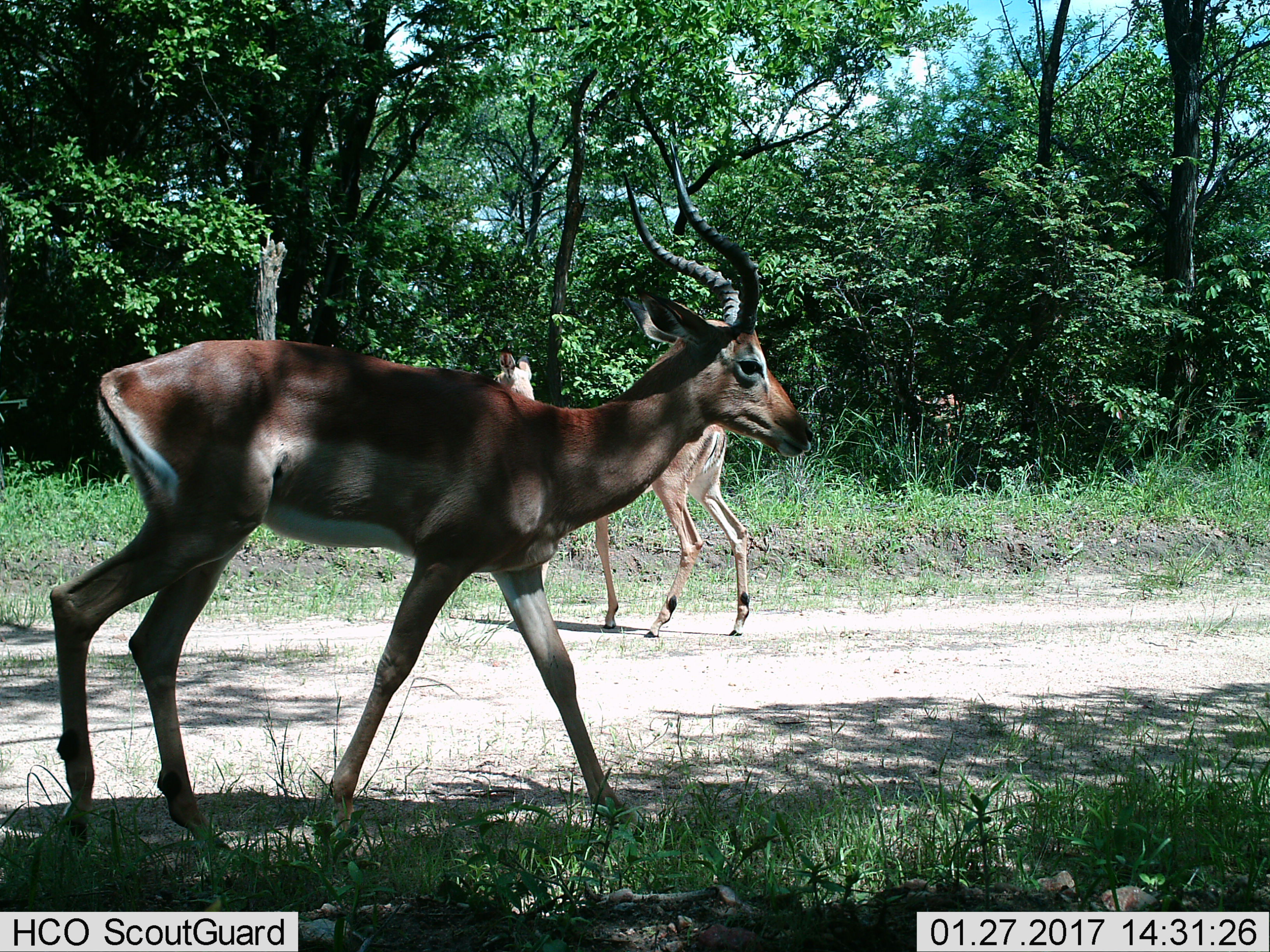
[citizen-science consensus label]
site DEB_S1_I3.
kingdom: Animalia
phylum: Chordata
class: Mammalia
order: Artiodactyla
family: Bovidae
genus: Aepyceros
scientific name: Aepyceros melampus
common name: impala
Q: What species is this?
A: Impala (Aepyceros melampus).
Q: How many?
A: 2.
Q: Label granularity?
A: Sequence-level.